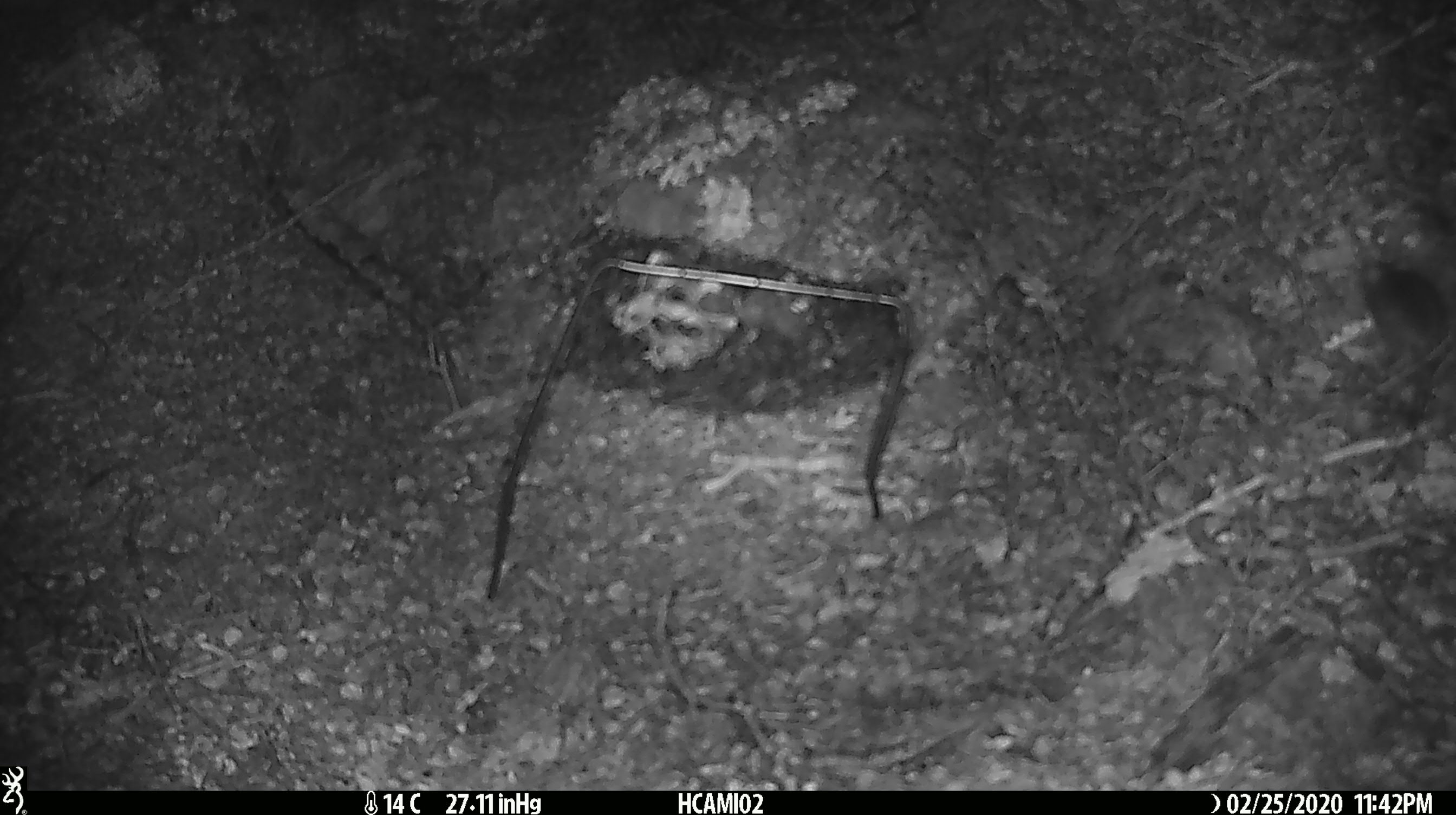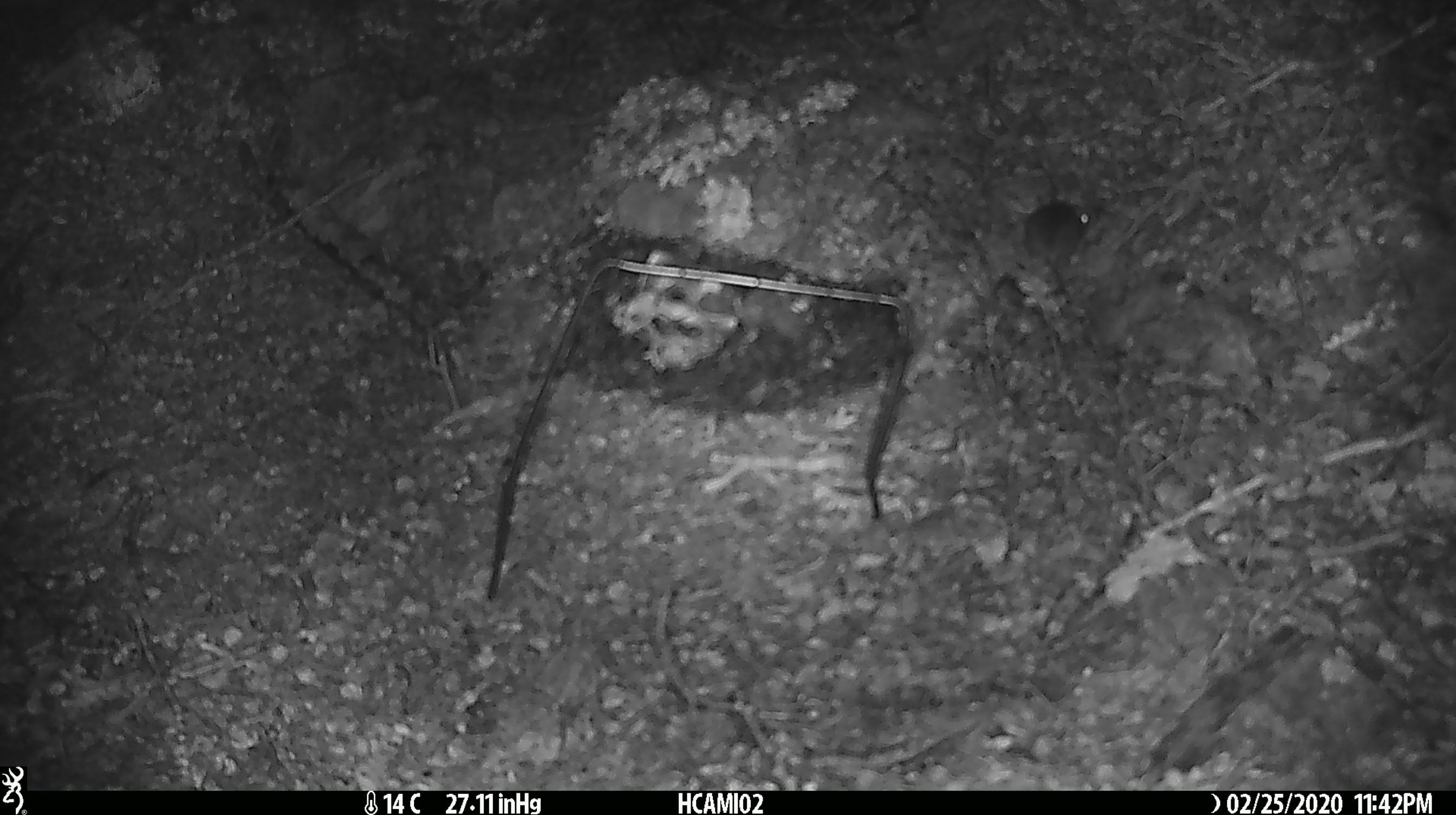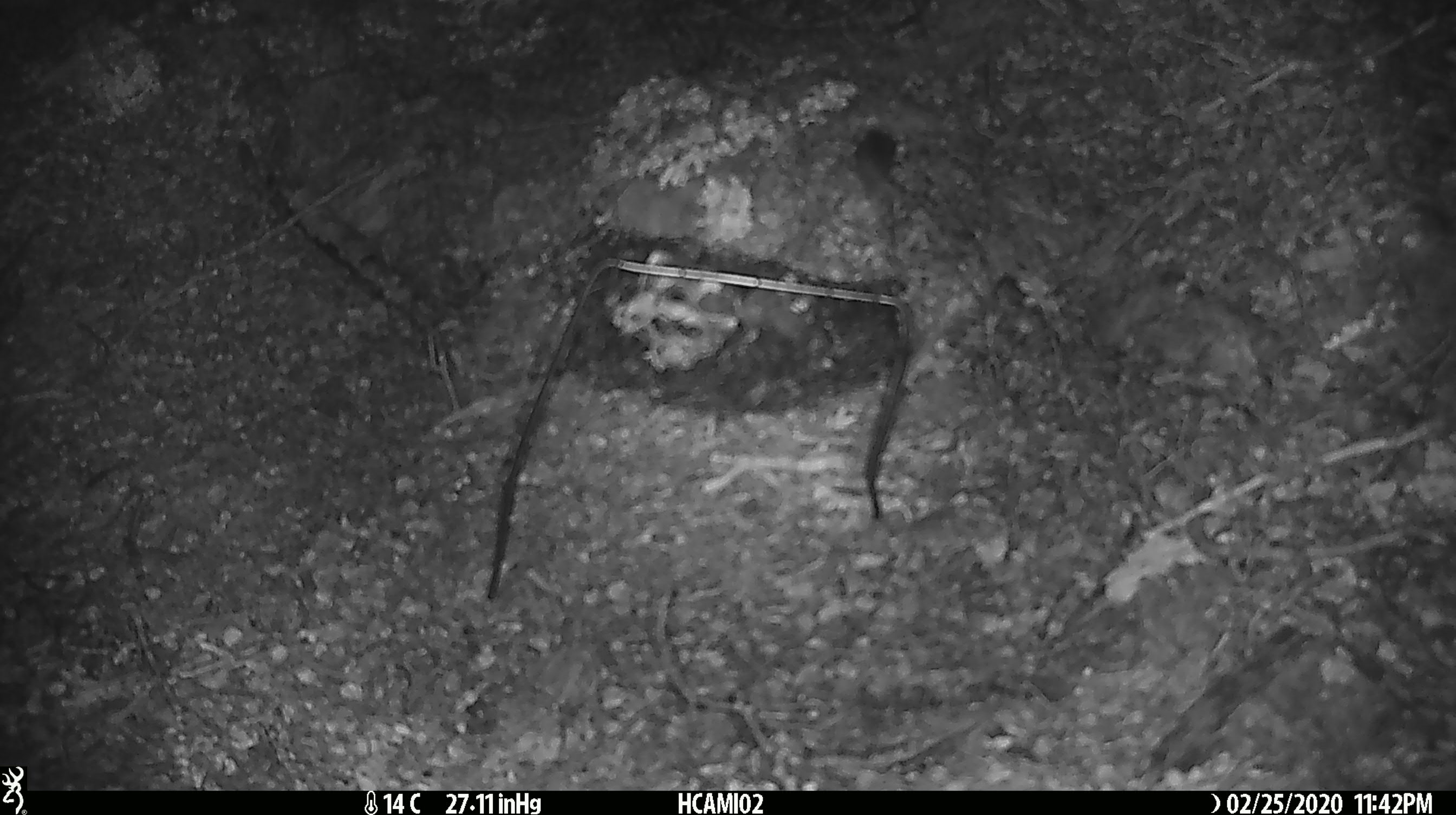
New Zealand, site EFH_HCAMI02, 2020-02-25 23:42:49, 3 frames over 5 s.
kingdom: Animalia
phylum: Chordata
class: Mammalia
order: Rodentia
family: Muridae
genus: Mus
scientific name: Mus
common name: mouse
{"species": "mouse (Mus)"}